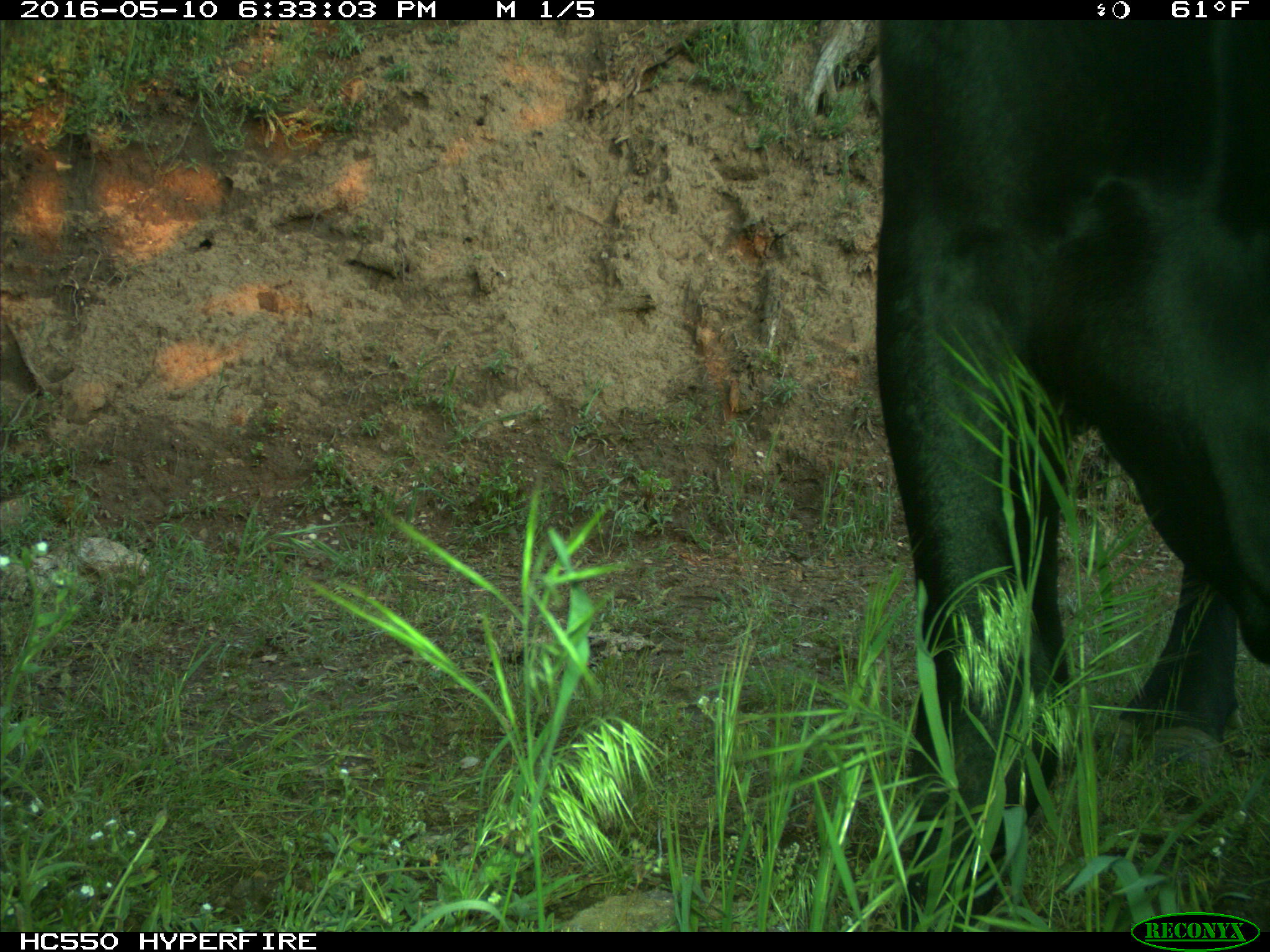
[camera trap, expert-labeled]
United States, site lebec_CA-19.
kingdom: Animalia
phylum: Chordata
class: Mammalia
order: Artiodactyla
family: Bovidae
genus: Bos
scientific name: Bos taurus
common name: domestic cow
Bos taurus (domestic cow).